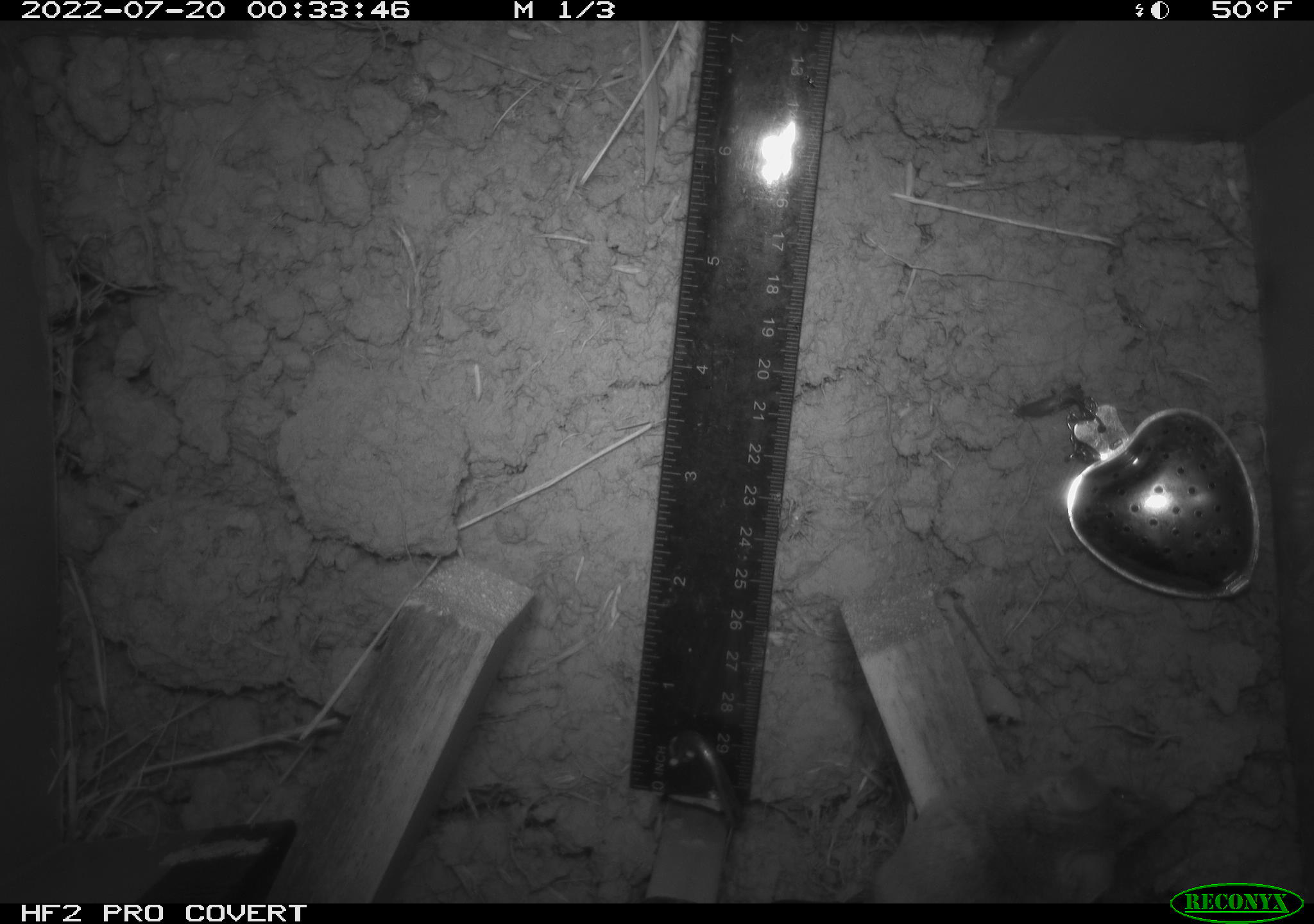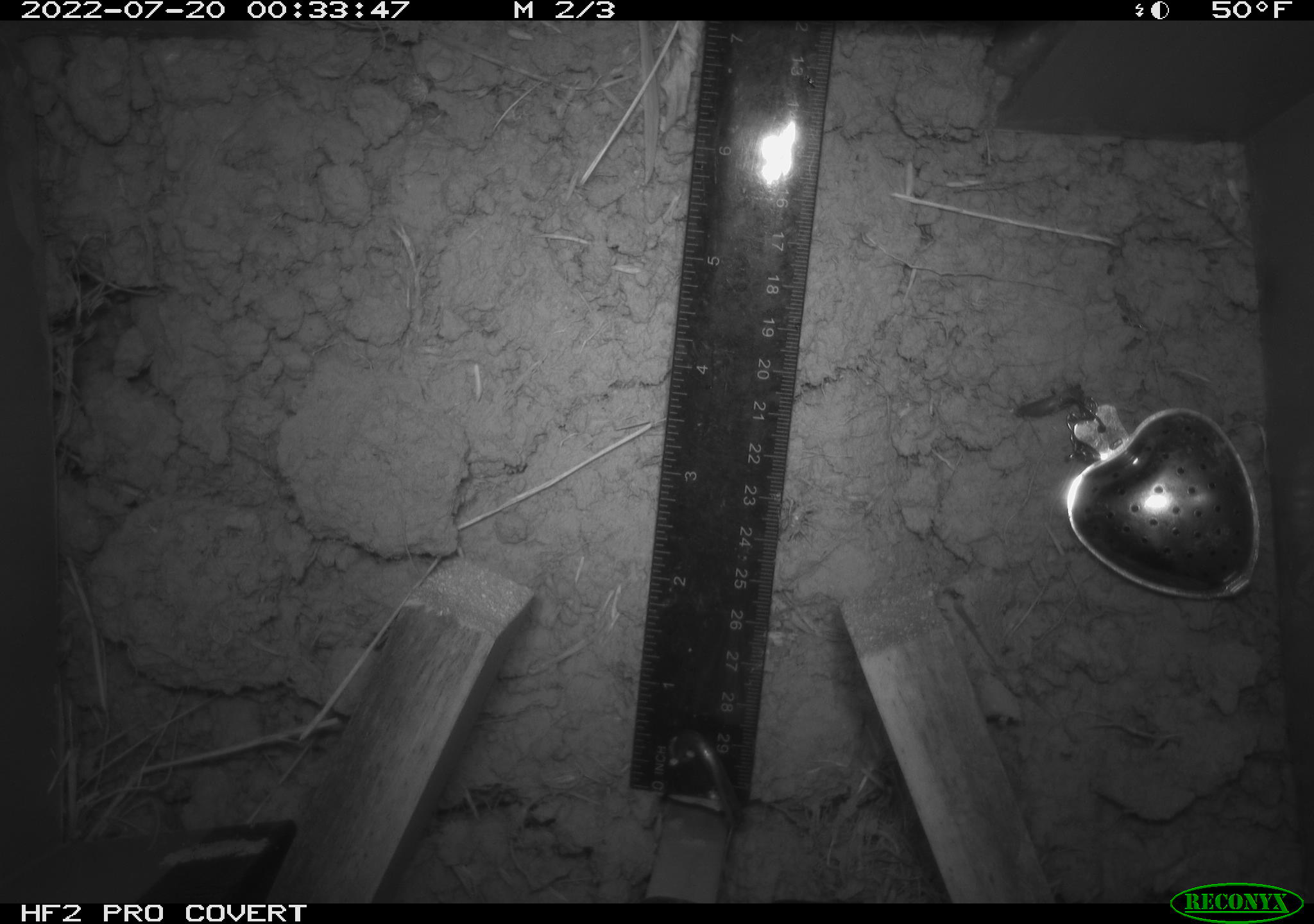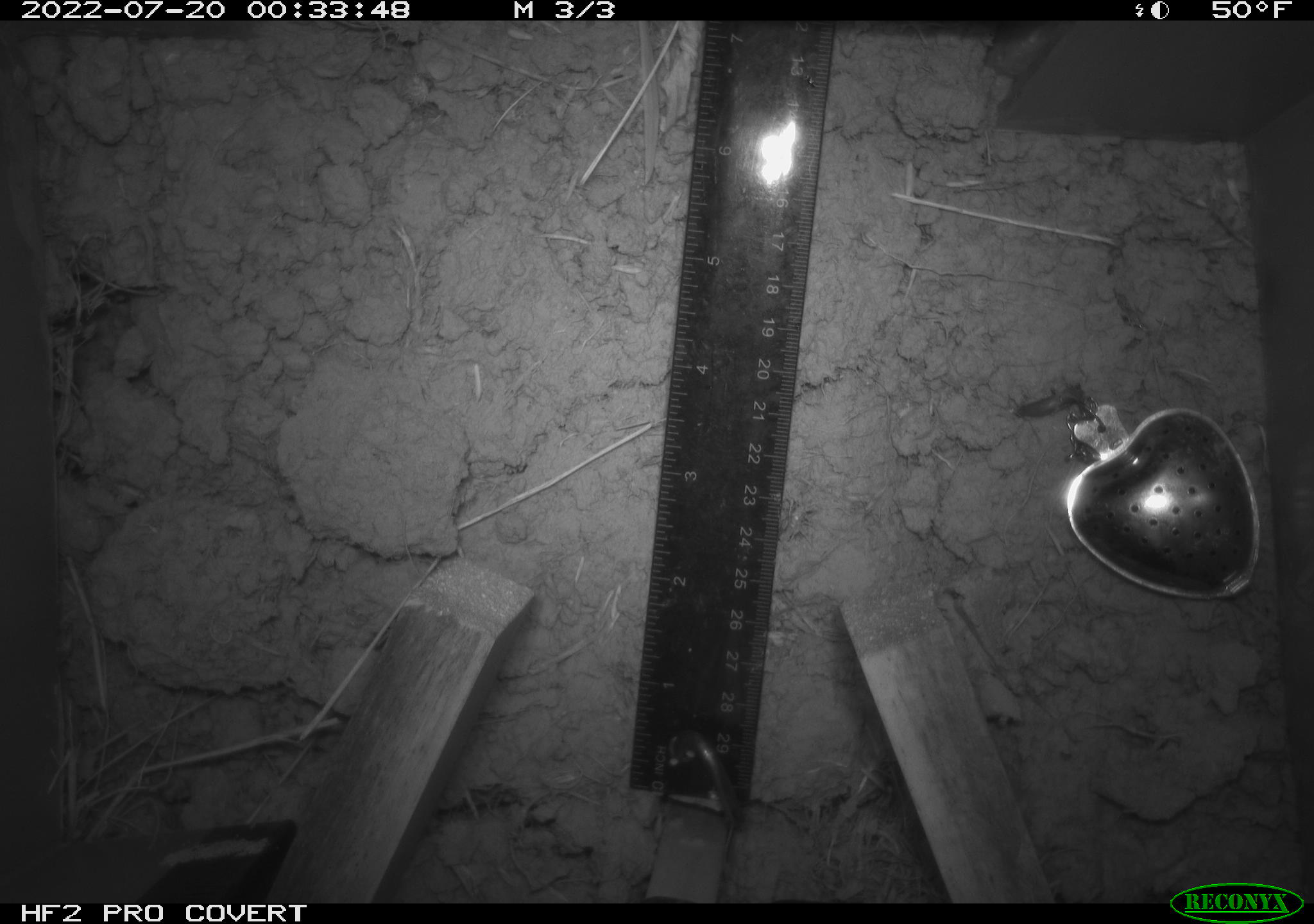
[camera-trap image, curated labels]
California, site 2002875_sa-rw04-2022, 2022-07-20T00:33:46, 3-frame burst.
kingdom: Animalia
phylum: Chordata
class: Mammalia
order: Rodentia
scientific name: Rodentia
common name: mouse species